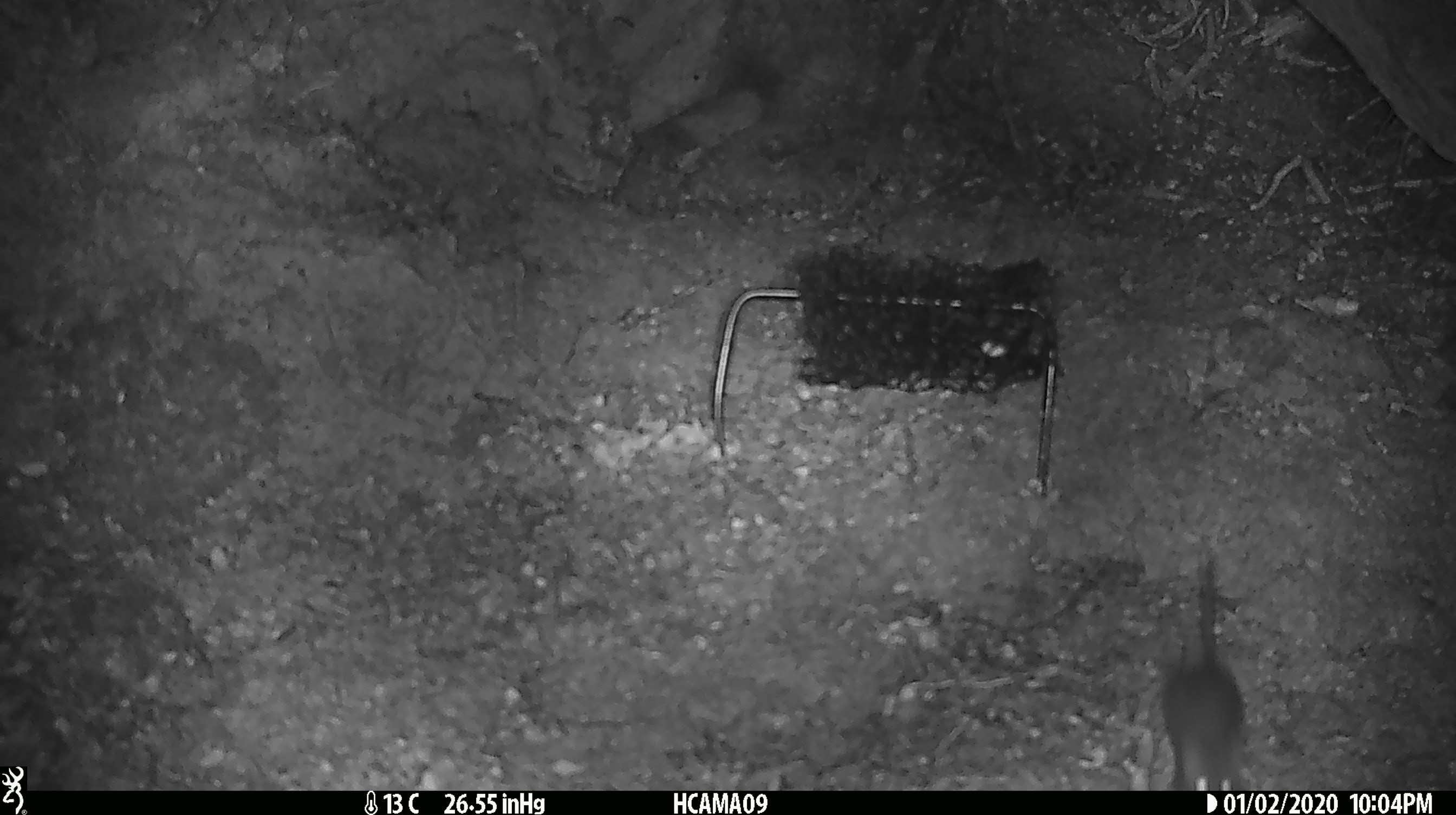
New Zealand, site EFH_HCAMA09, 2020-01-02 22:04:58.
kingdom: Animalia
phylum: Chordata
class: Mammalia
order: Rodentia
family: Muridae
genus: Mus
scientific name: Mus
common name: mouse